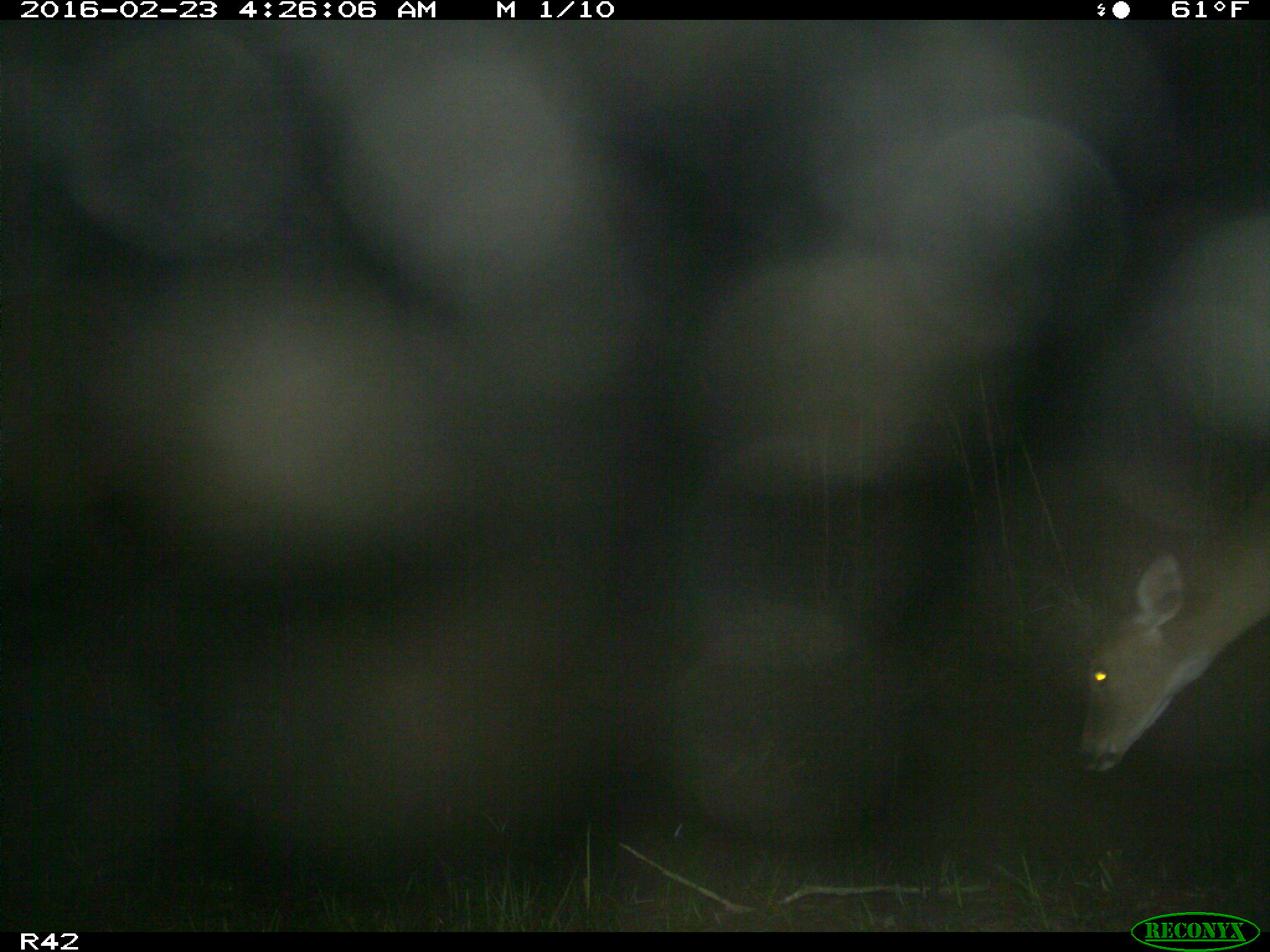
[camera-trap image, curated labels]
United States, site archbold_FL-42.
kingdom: Animalia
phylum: Chordata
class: Mammalia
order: Artiodactyla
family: Cervidae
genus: Odocoileus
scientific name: Odocoileus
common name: deer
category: unidentified deer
Unidentified deer (deer) (Odocoileus).